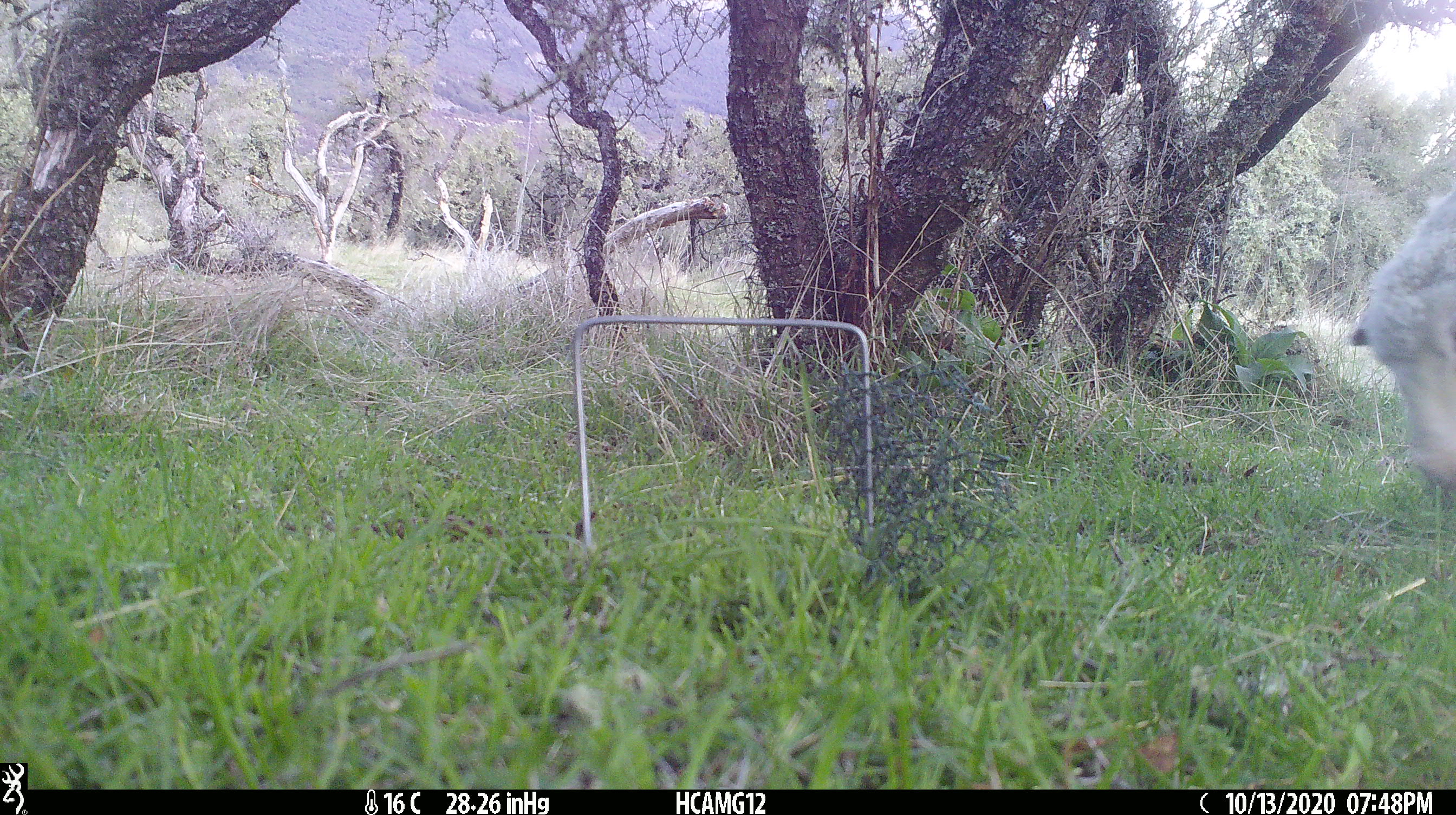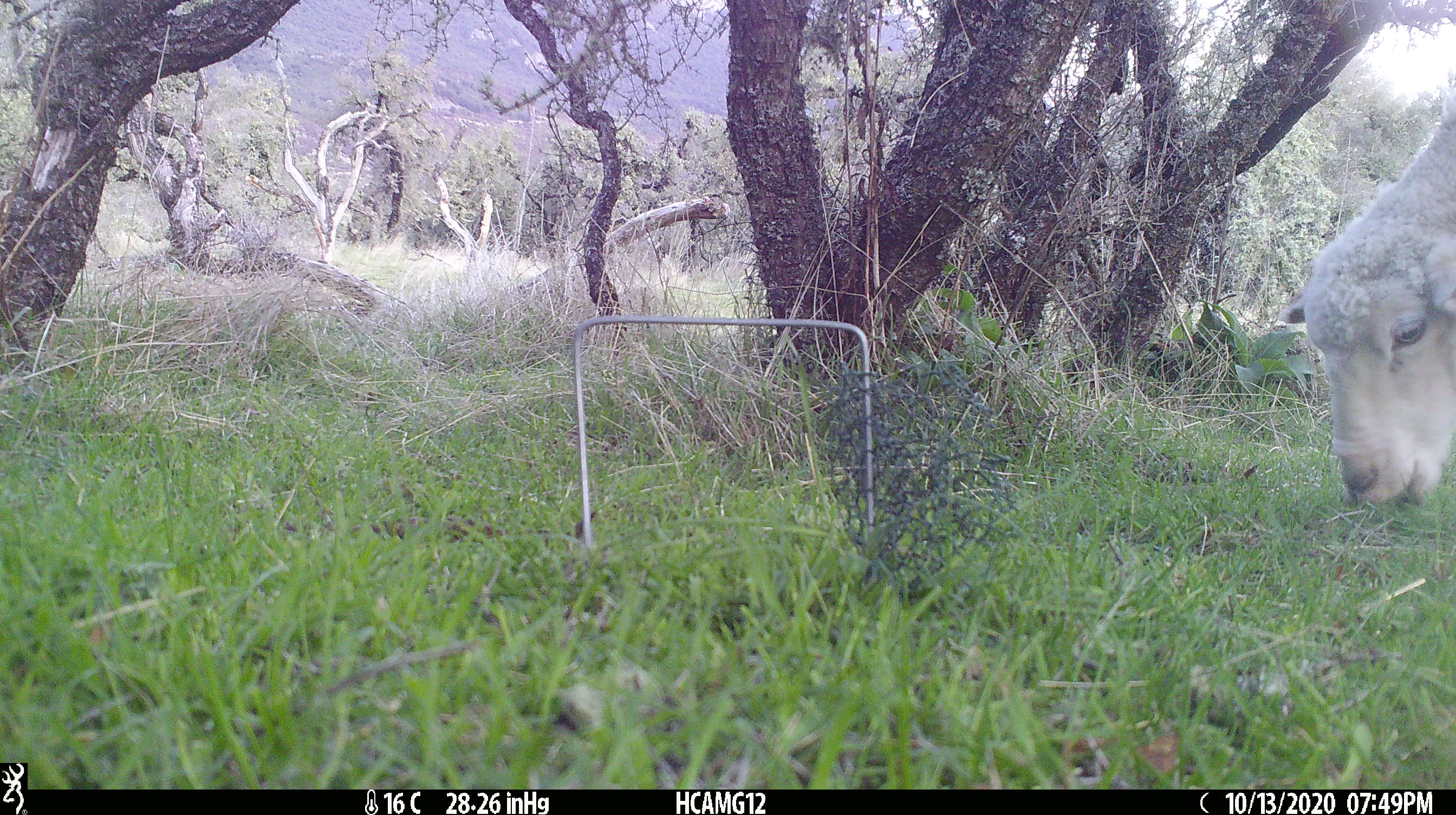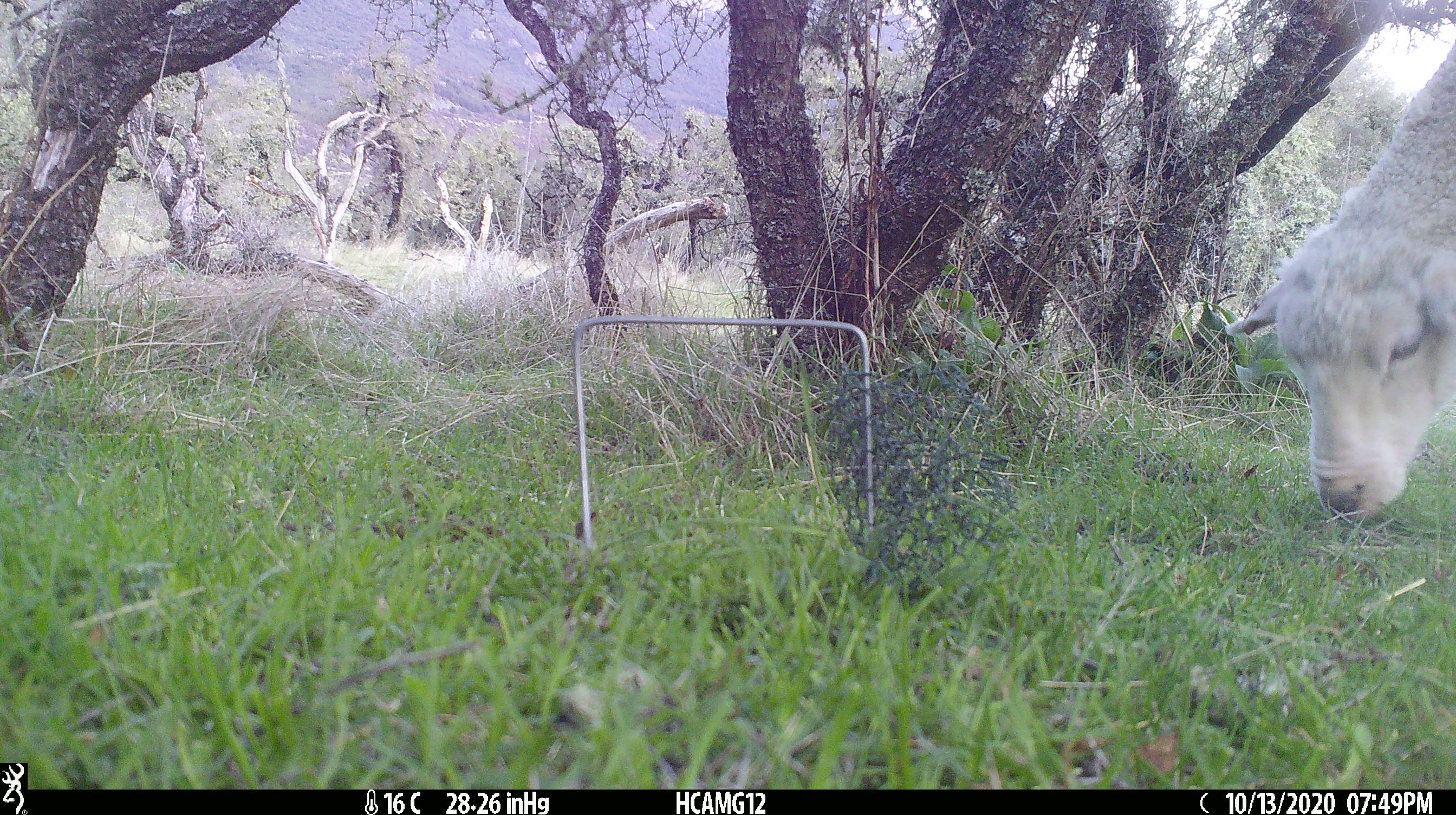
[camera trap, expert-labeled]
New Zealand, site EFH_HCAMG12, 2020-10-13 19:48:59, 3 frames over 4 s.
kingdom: Animalia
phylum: Chordata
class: Mammalia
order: Artiodactyla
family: Bovidae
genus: Ovis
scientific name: Ovis aries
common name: domestic sheep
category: sheep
Sheep (domestic sheep) (Ovis aries).